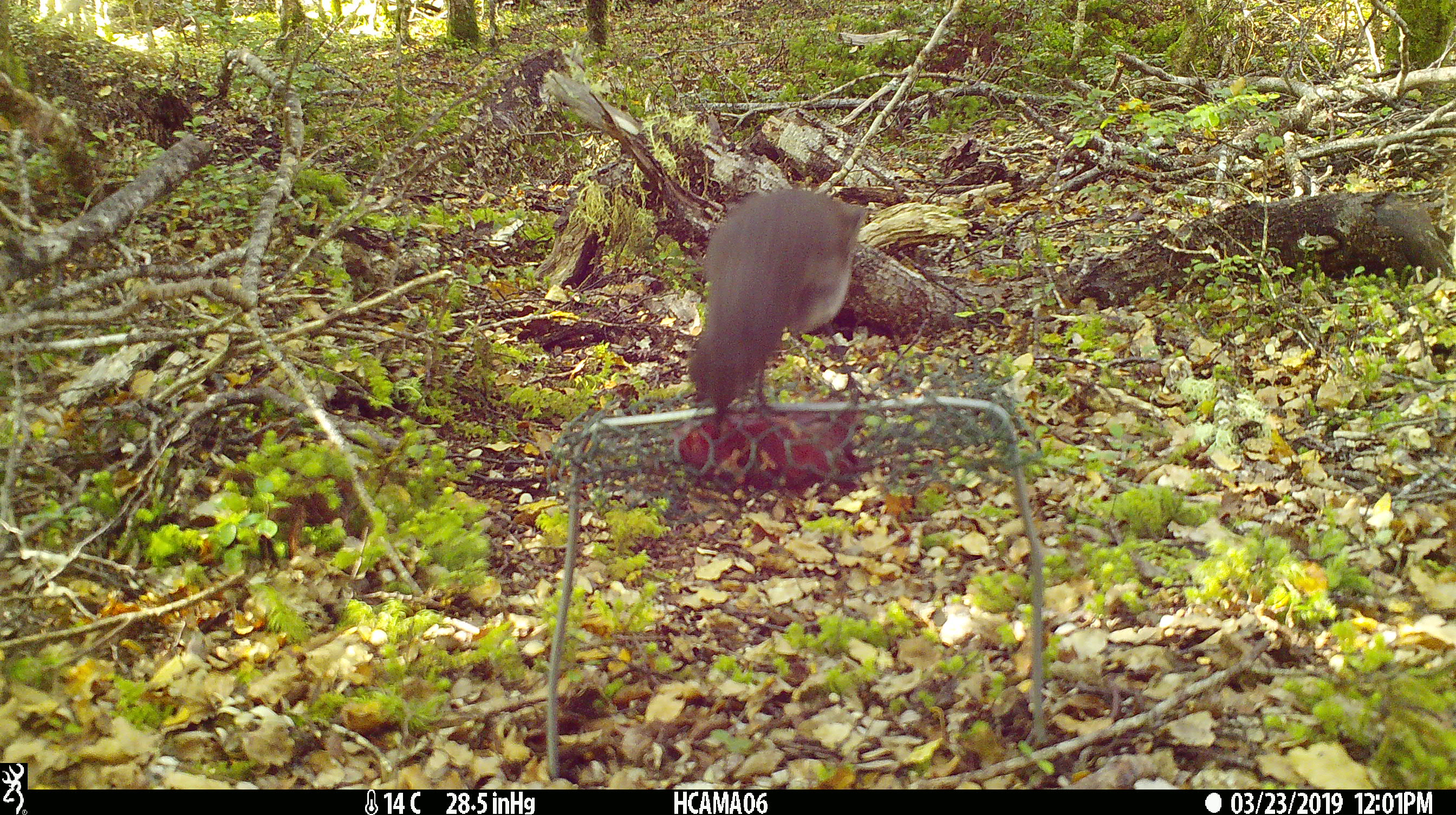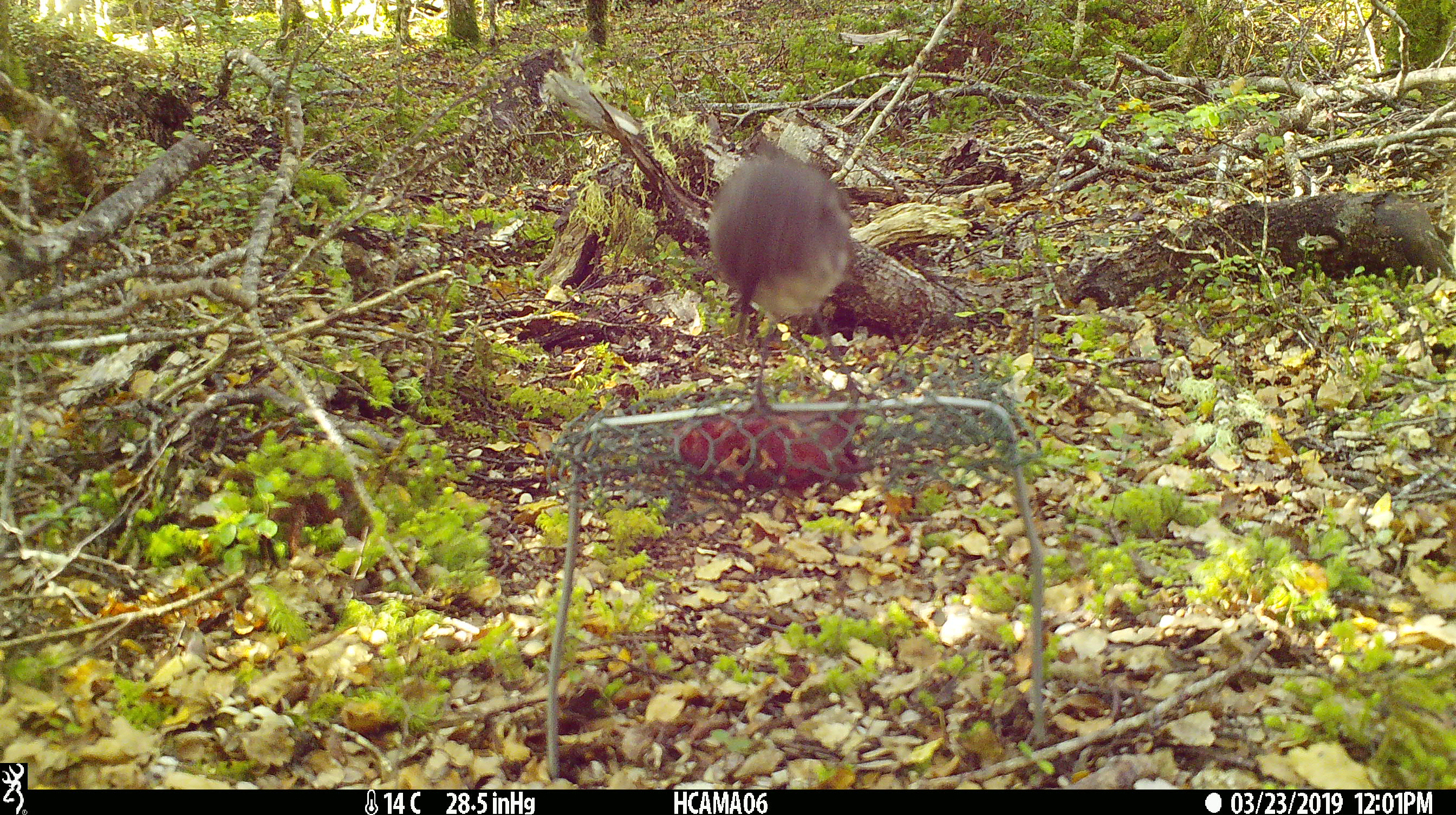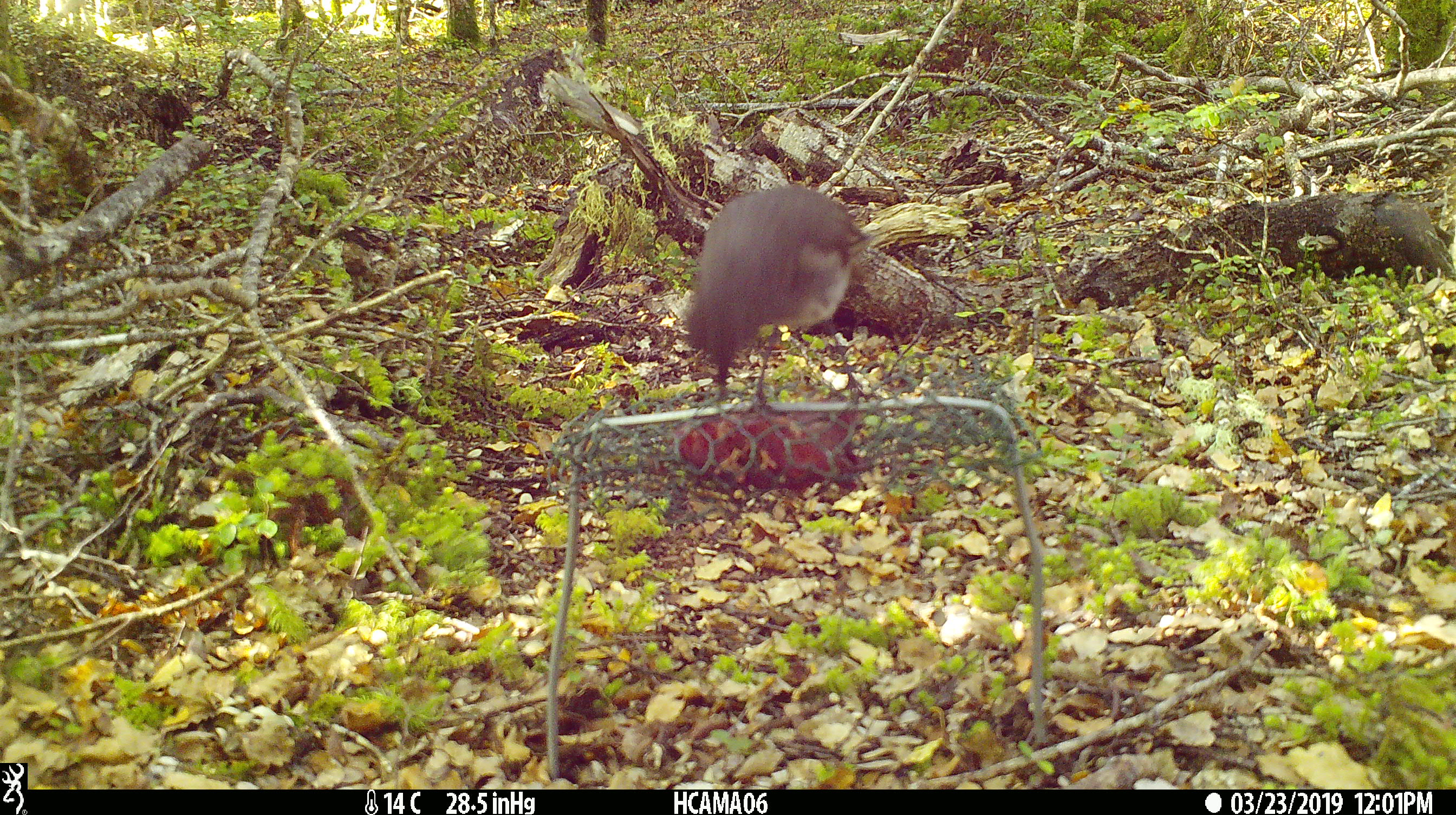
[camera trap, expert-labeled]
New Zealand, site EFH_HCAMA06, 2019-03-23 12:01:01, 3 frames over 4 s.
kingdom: Animalia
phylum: Chordata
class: Aves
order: Passeriformes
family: Petroicidae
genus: Petroica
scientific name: Petroica australis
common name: new zealand robin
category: robin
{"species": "robin (new zealand robin) (Petroica australis)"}